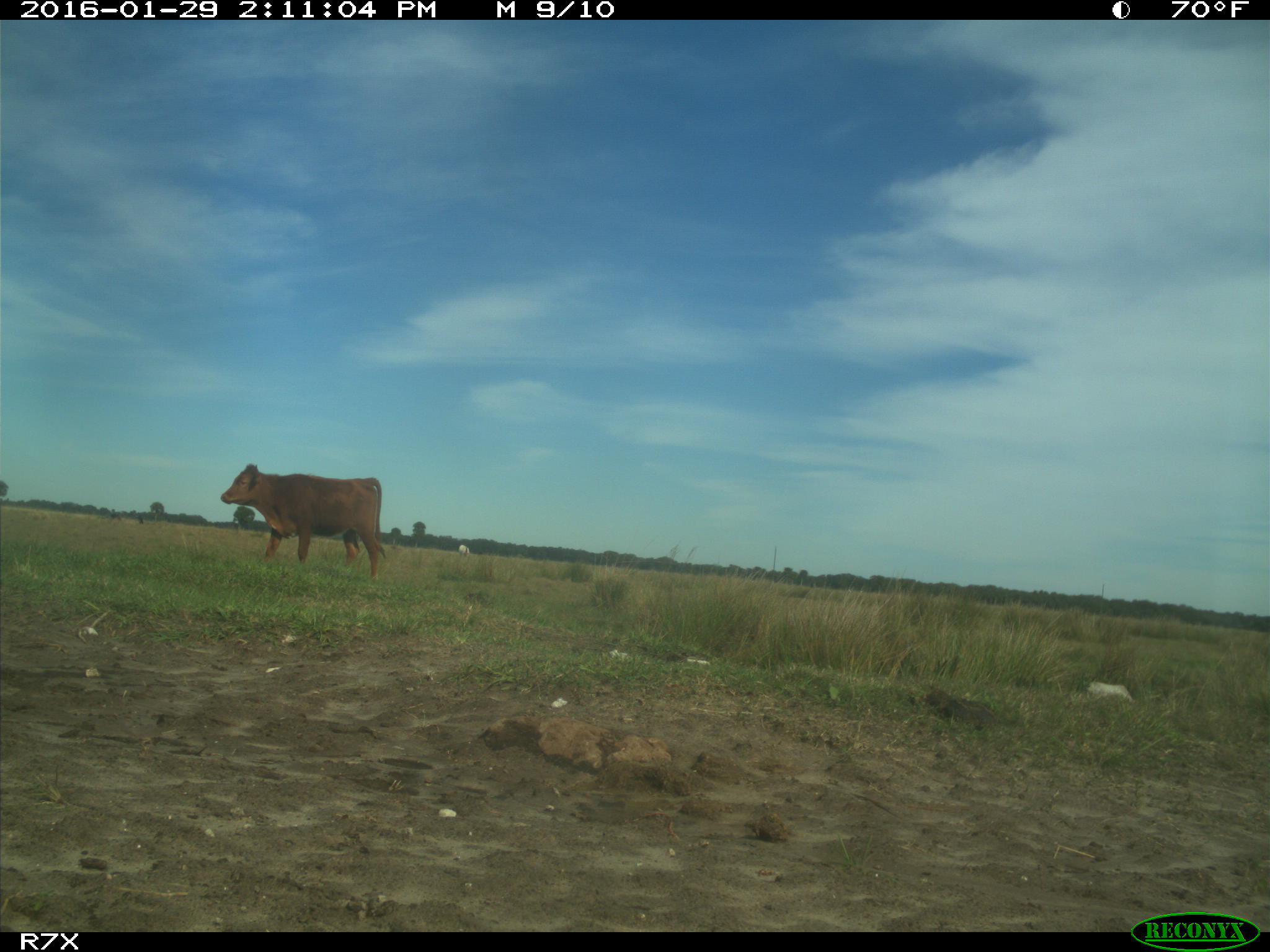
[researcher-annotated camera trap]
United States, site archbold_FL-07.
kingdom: Animalia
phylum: Chordata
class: Mammalia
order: Artiodactyla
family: Bovidae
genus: Bos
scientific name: Bos taurus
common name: domestic cow